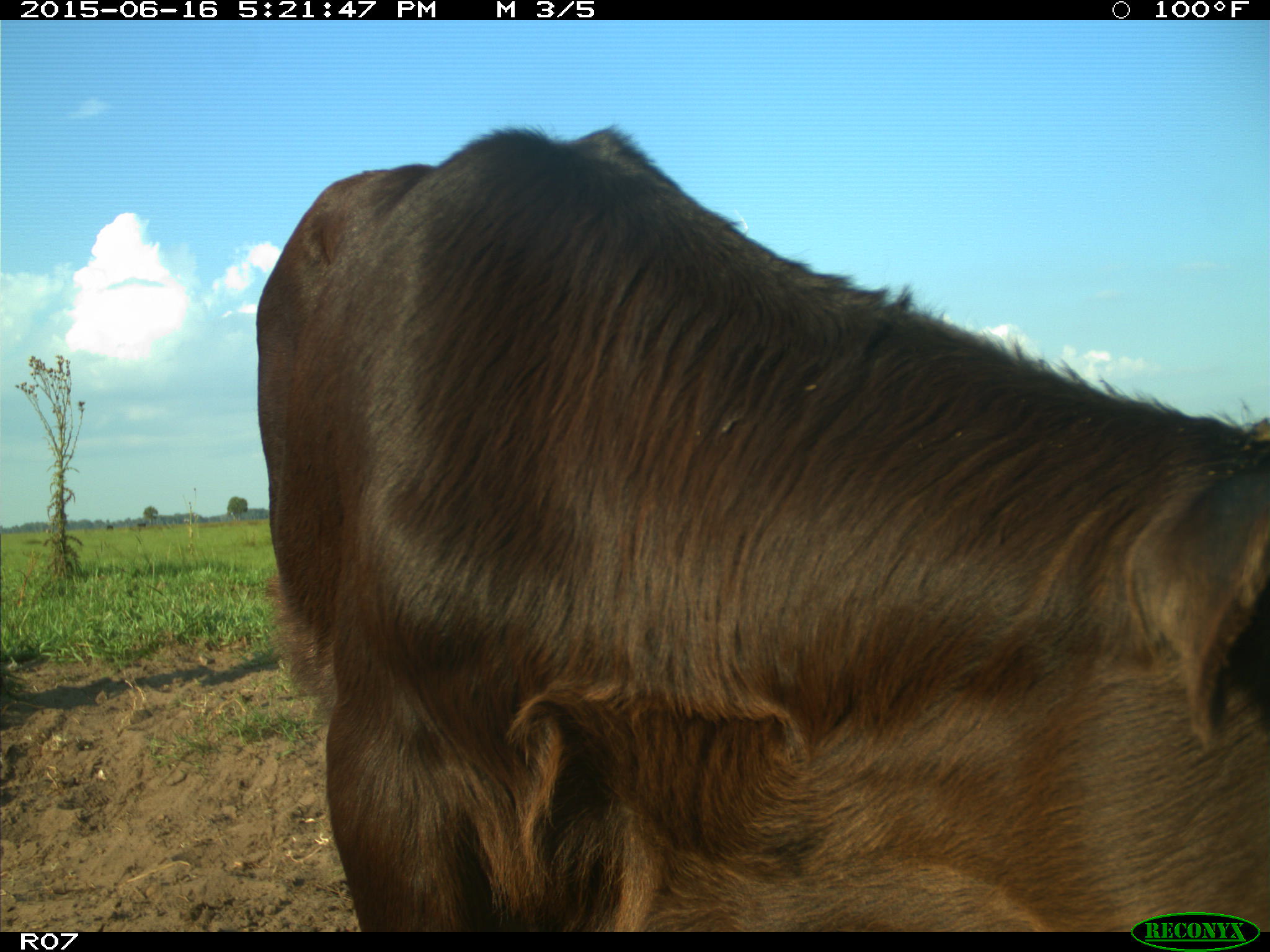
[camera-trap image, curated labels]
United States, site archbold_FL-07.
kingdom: Animalia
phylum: Chordata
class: Mammalia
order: Artiodactyla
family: Bovidae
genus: Bos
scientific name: Bos taurus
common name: domestic cow